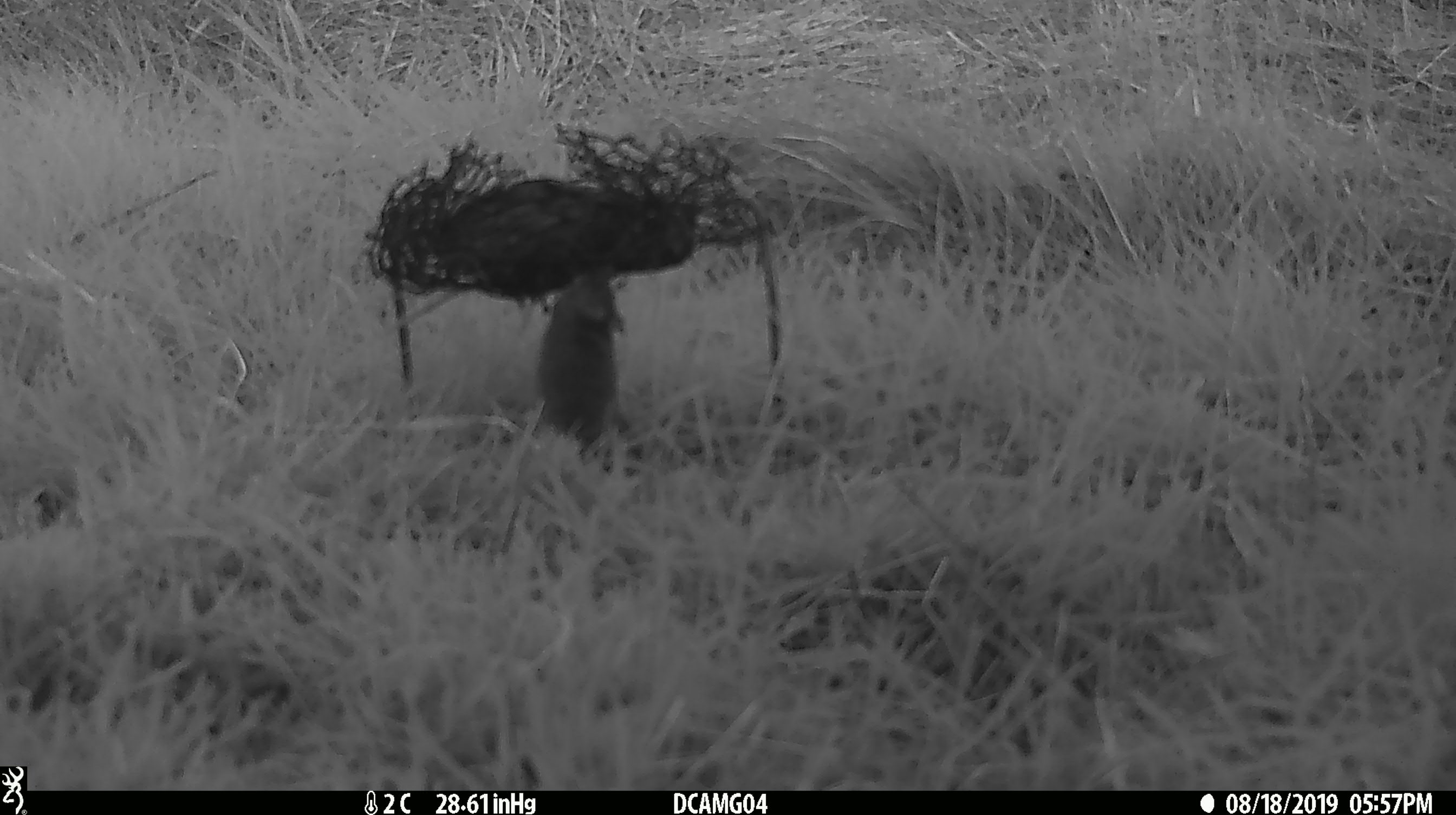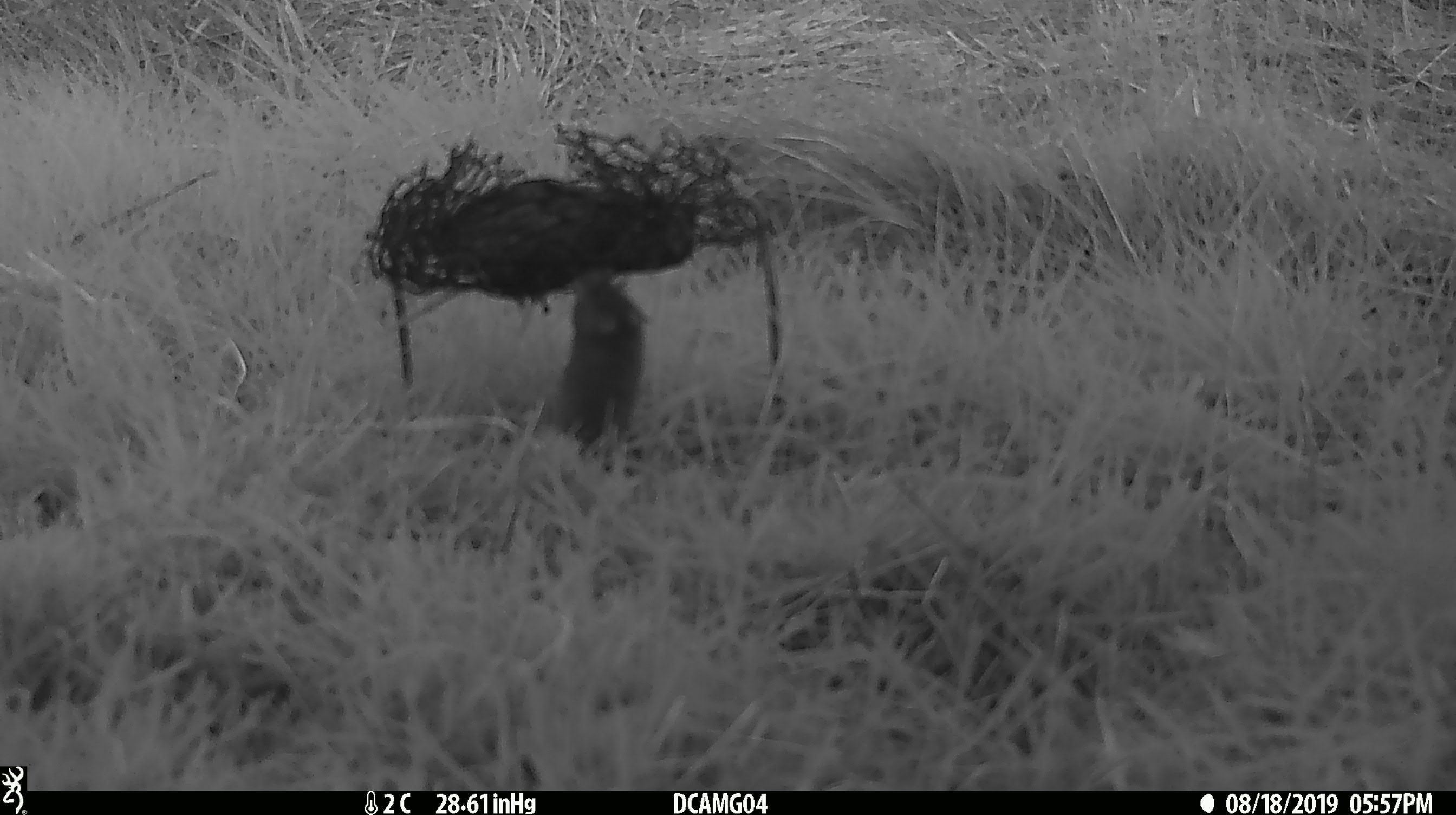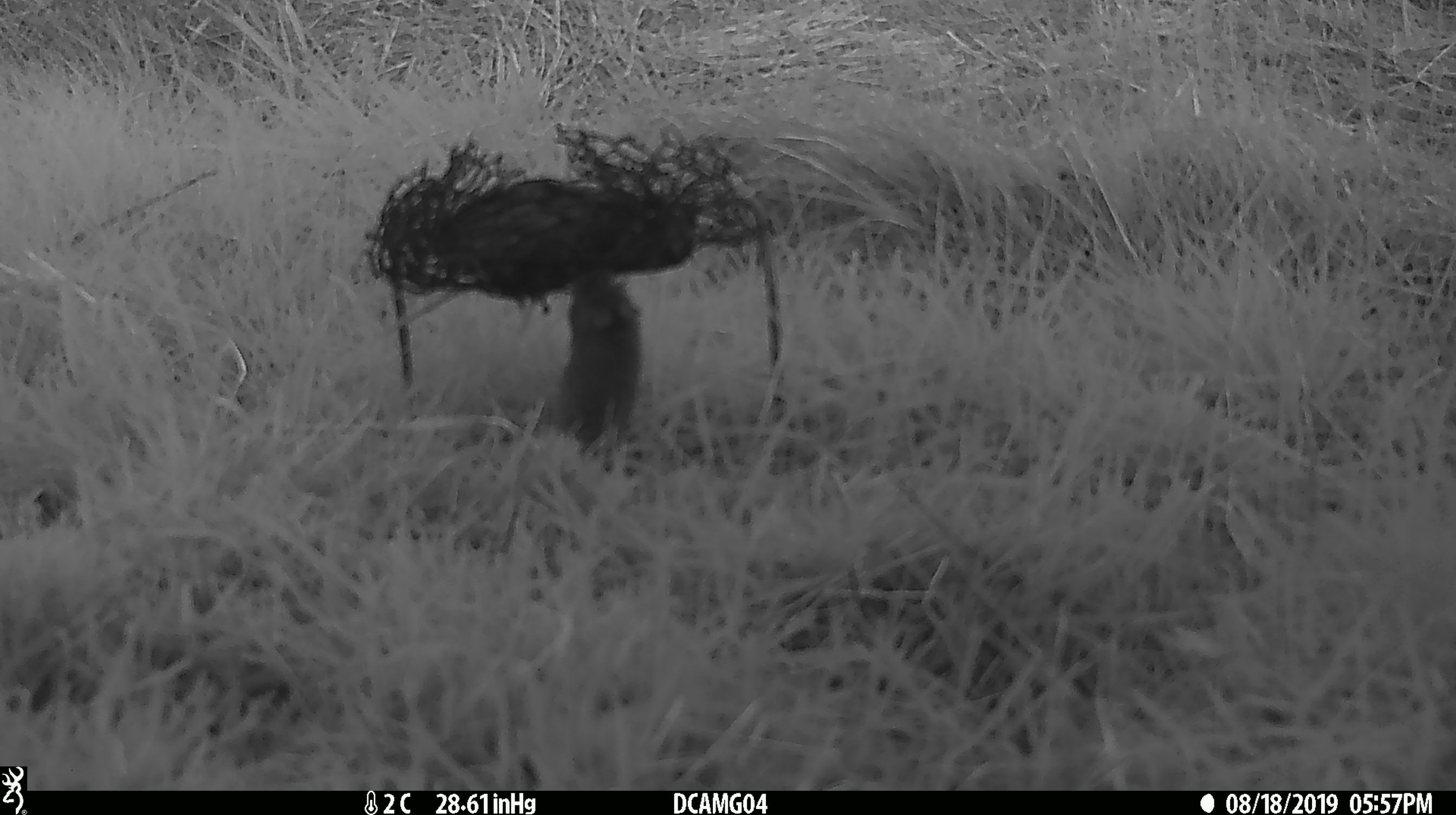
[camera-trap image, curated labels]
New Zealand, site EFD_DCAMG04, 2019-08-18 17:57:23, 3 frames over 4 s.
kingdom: Animalia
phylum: Chordata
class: Mammalia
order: Rodentia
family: Muridae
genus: Mus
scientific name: Mus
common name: mouse